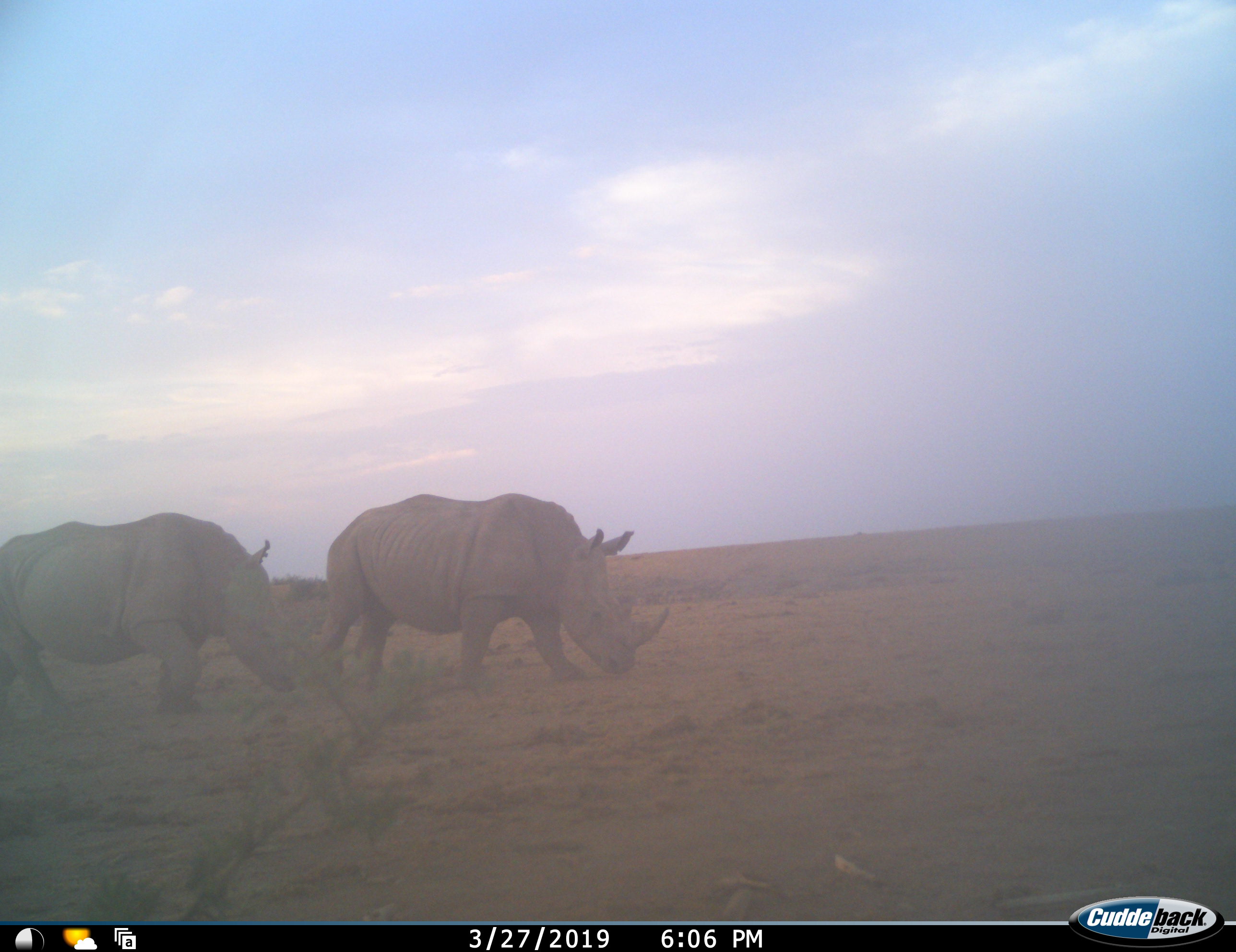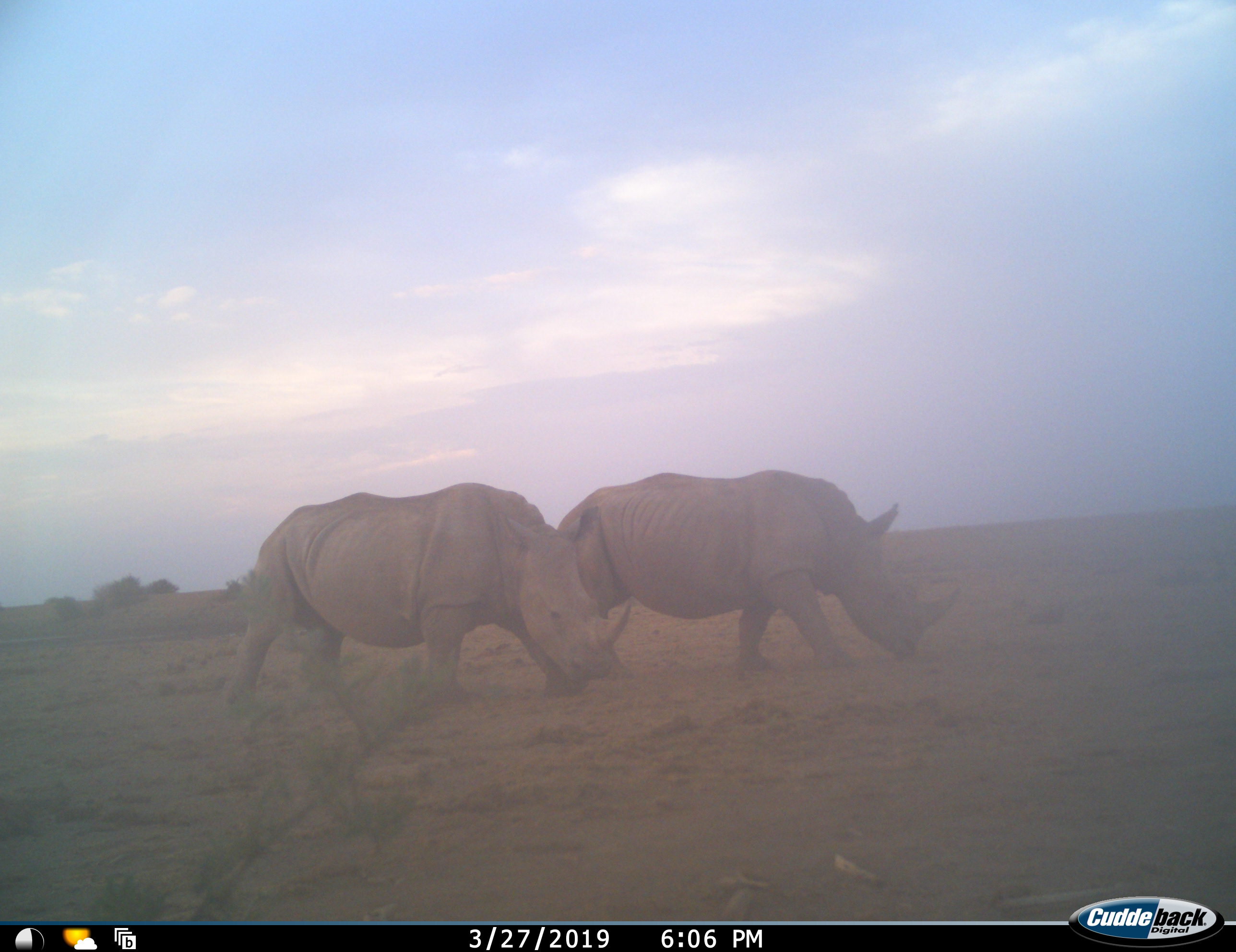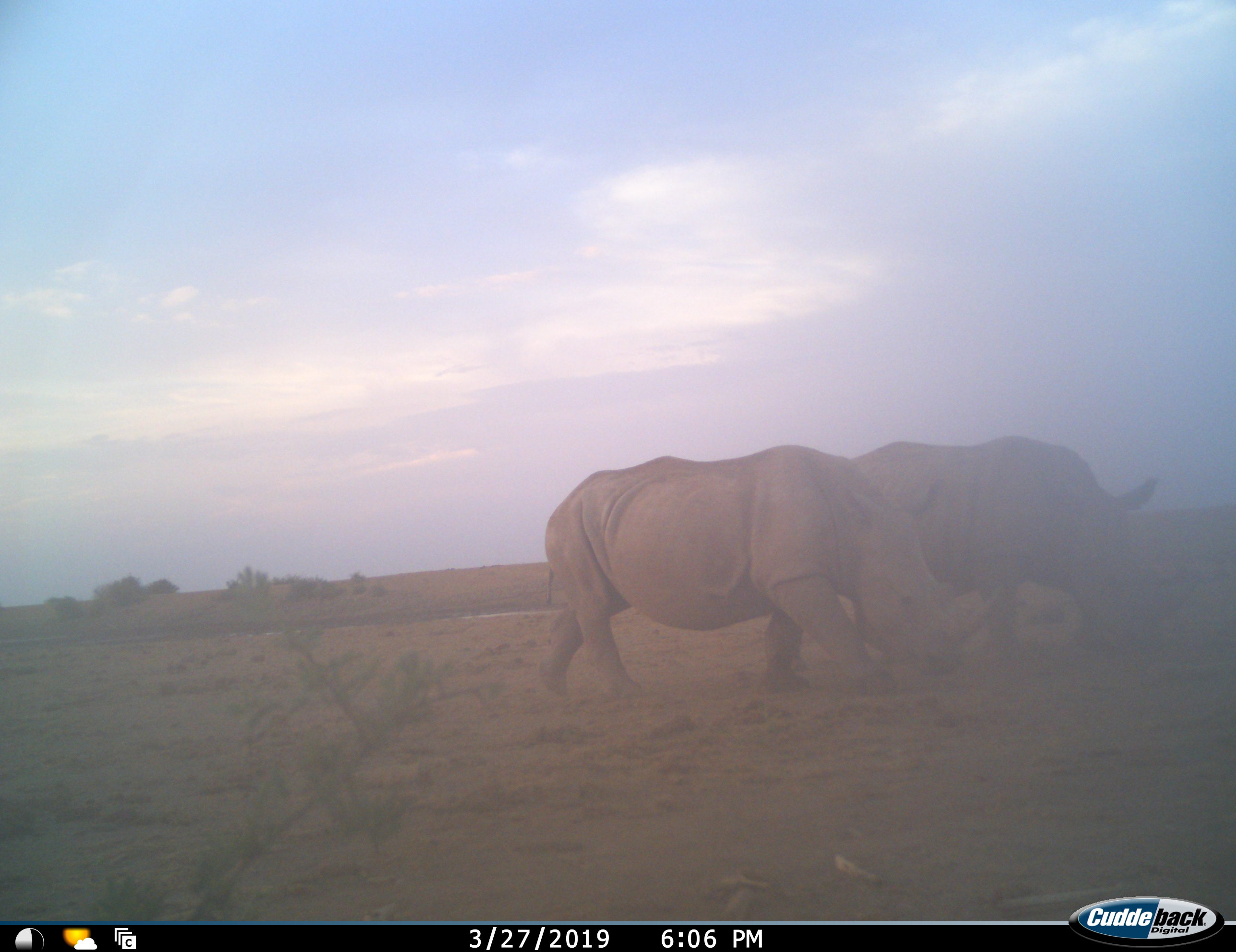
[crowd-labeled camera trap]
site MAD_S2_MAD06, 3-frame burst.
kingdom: Animalia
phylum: Chordata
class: Mammalia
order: Perissodactyla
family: Rhinocerotidae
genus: Ceratotherium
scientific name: Ceratotherium simum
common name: white rhinoceros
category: rhinoceroswhite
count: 2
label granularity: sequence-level